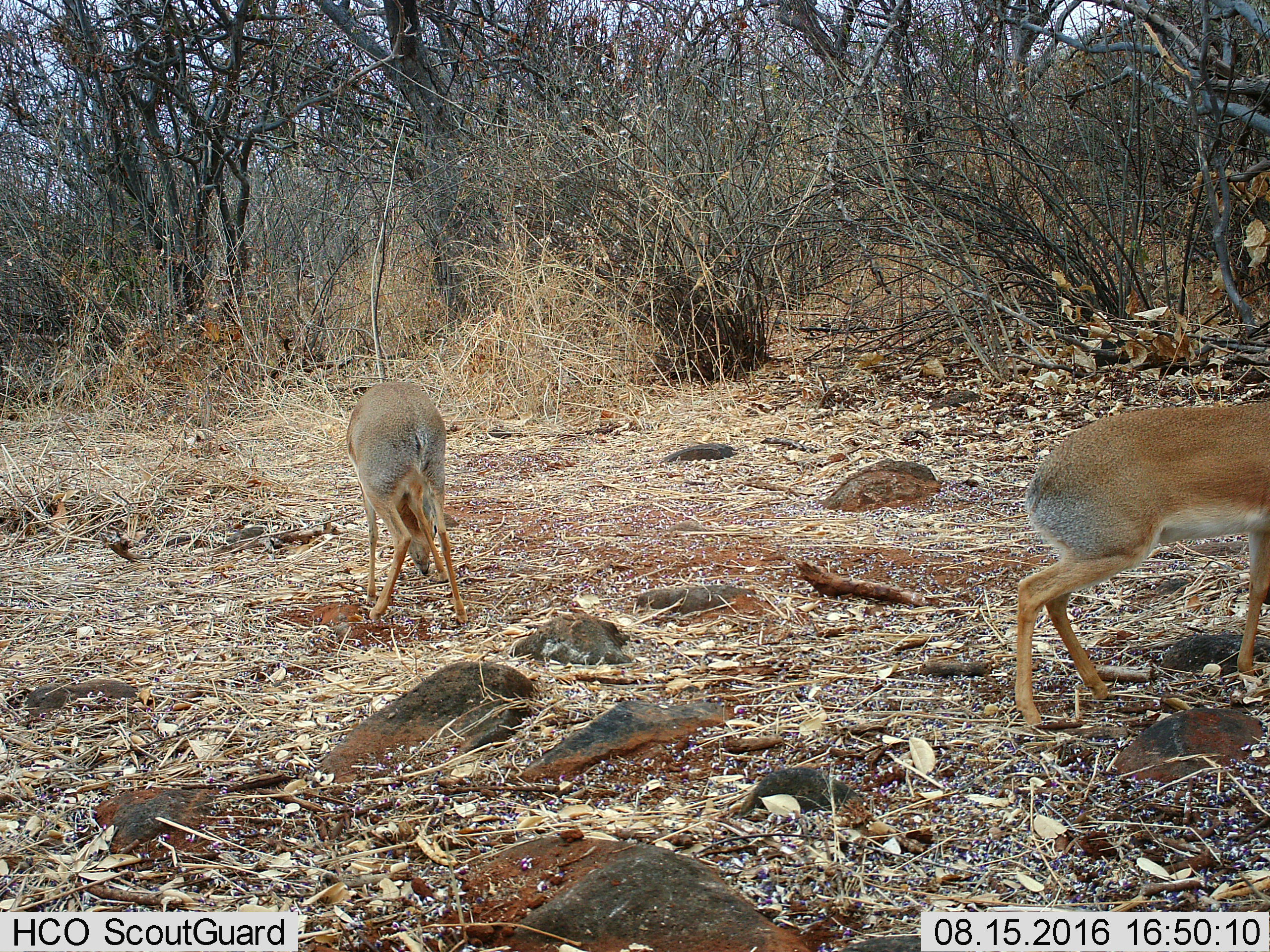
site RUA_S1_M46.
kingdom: Animalia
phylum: Chordata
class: Mammalia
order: Artiodactyla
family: Bovidae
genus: Madoqua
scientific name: Madoqua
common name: dik-dik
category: dikdik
Dikdik (dik-dik) (Madoqua), count 2. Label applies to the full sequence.